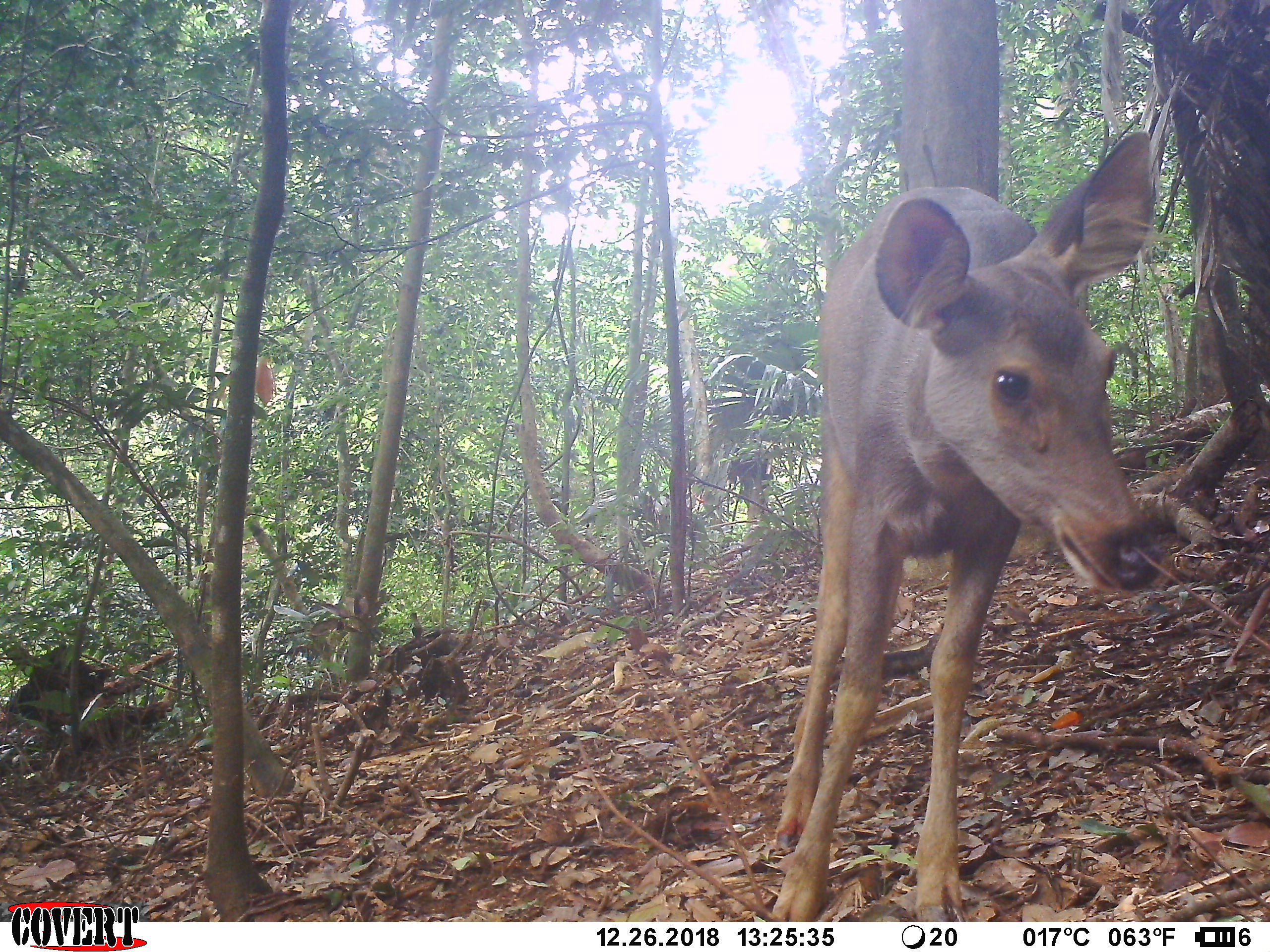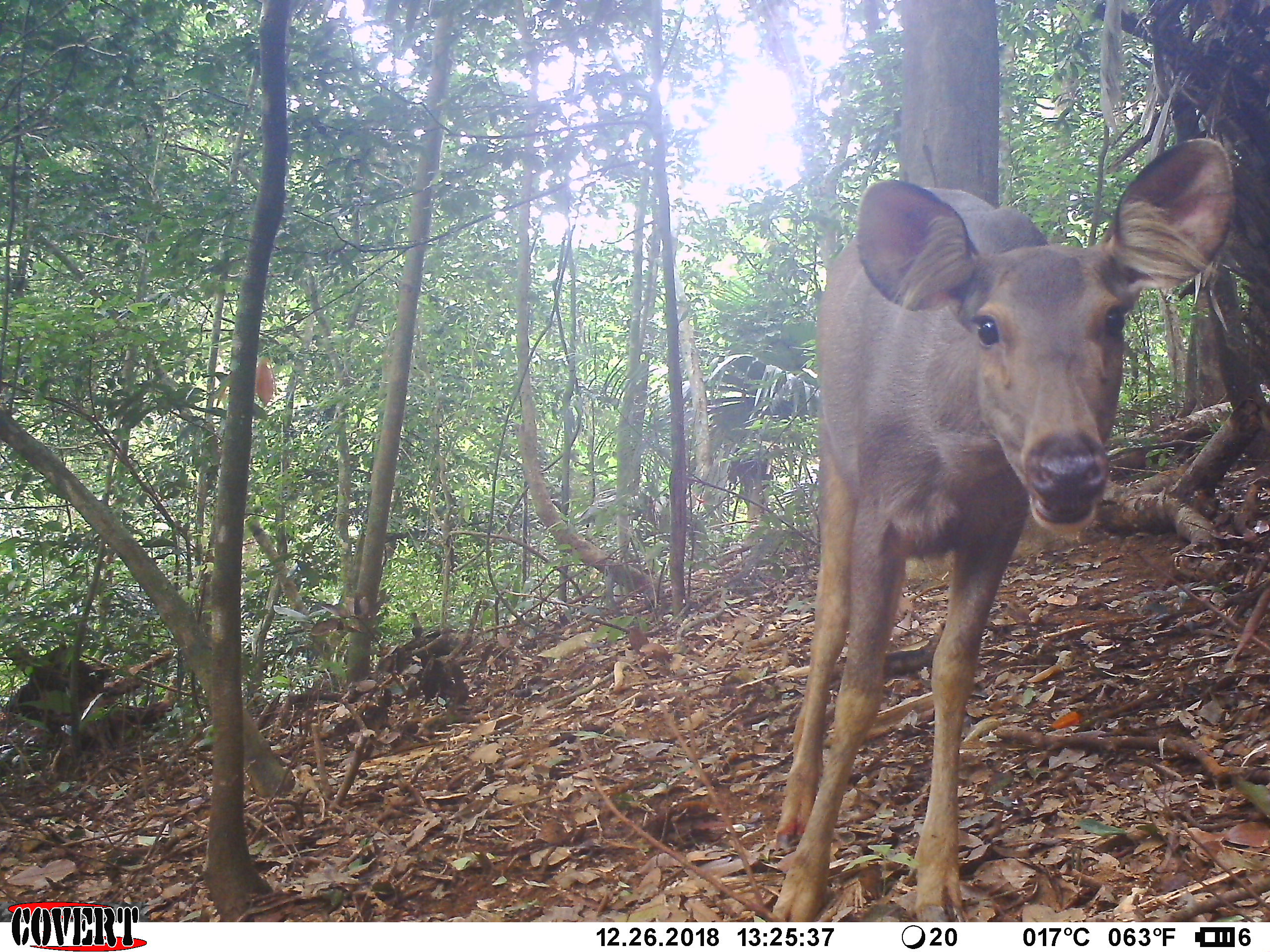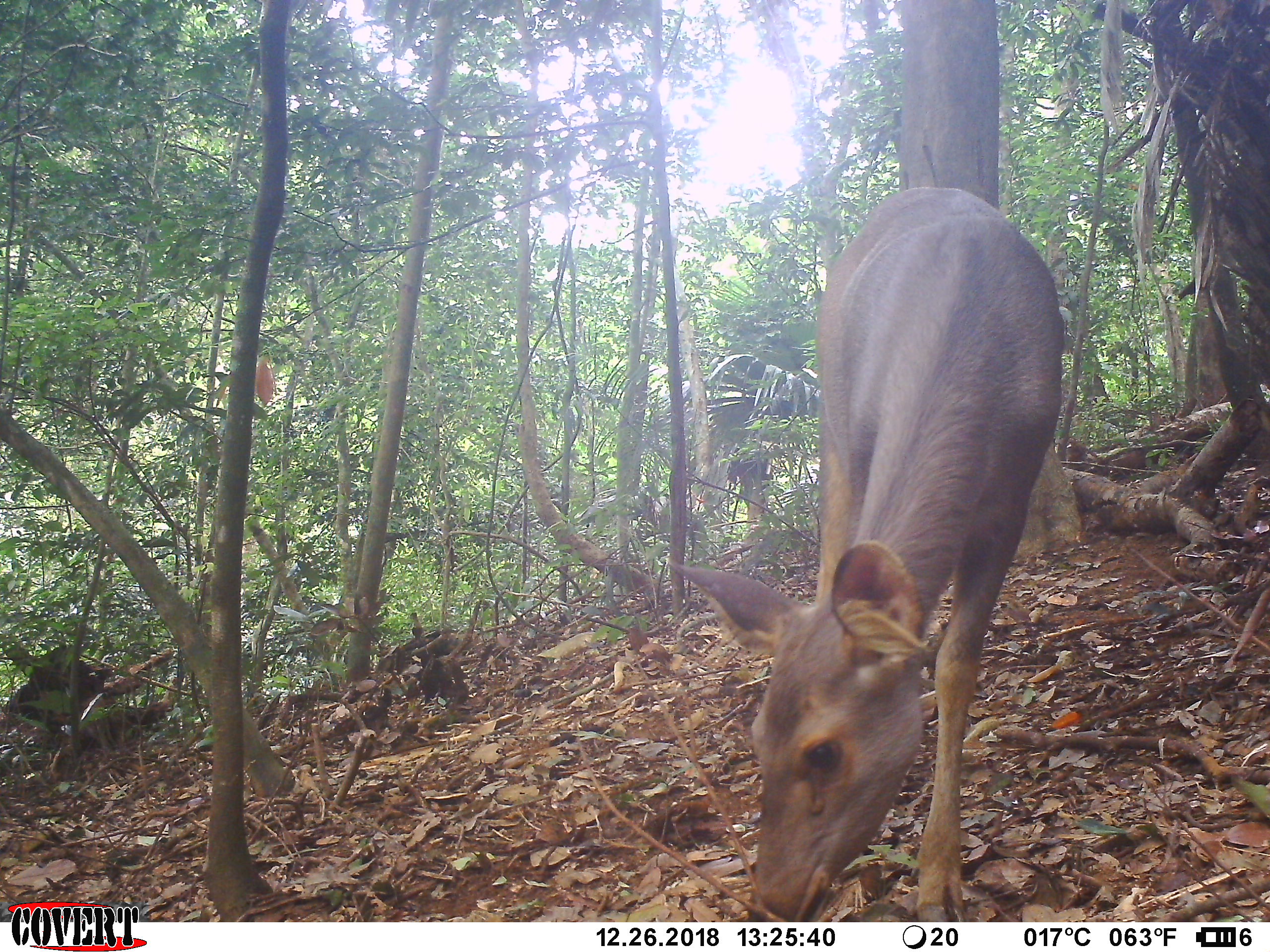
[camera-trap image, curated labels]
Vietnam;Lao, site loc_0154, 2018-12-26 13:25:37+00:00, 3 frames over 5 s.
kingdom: Animalia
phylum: Chordata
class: Mammalia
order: Artiodactyla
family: Cervidae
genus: Rusa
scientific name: Rusa unicolor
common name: sambar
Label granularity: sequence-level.